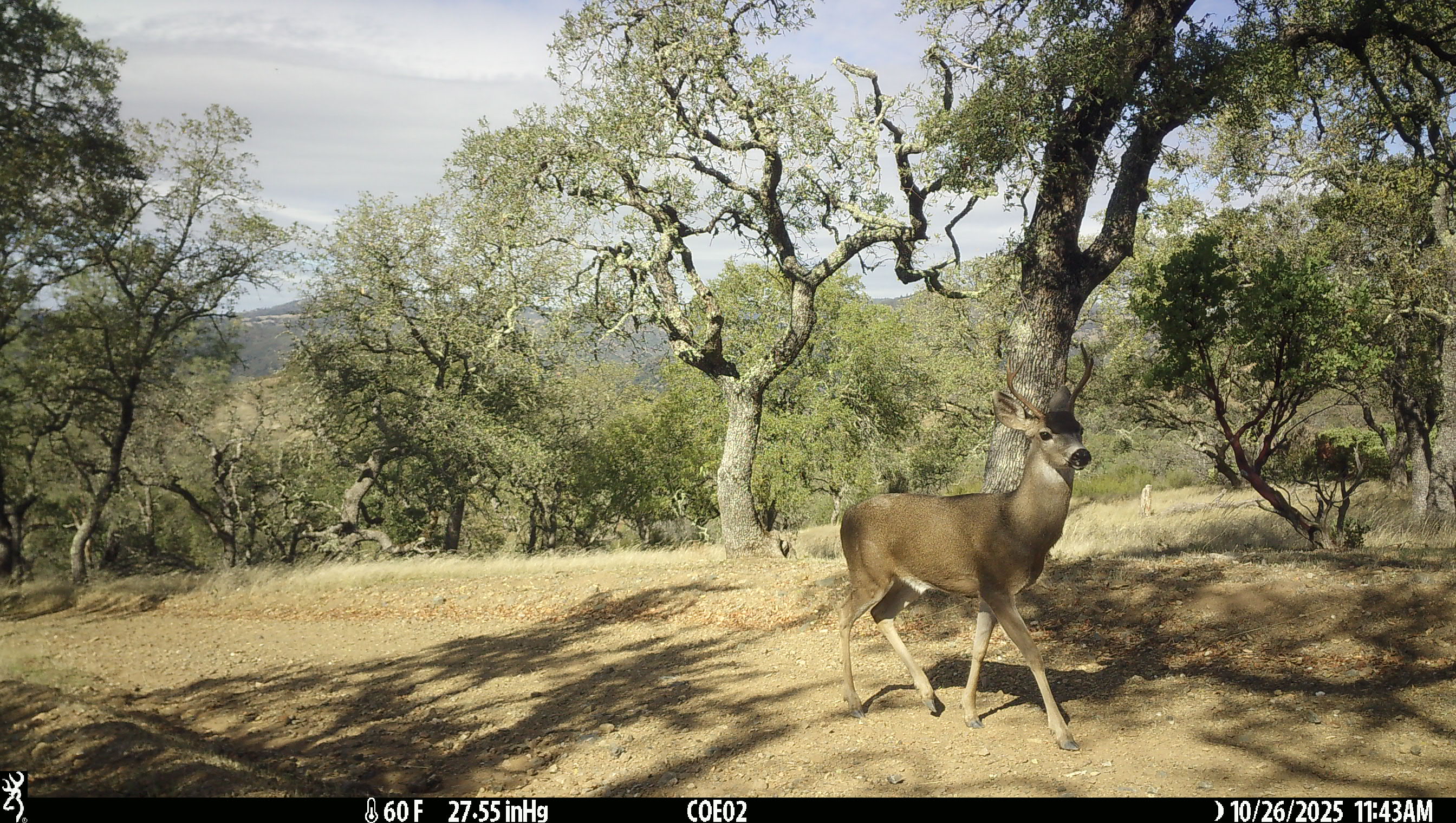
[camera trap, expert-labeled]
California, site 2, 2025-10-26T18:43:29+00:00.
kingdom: Animalia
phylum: Chordata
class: Mammalia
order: Artiodactyla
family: Cervidae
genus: Odocoileus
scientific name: Odocoileus hemionus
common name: mule deer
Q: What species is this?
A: Mule deer (Odocoileus hemionus).